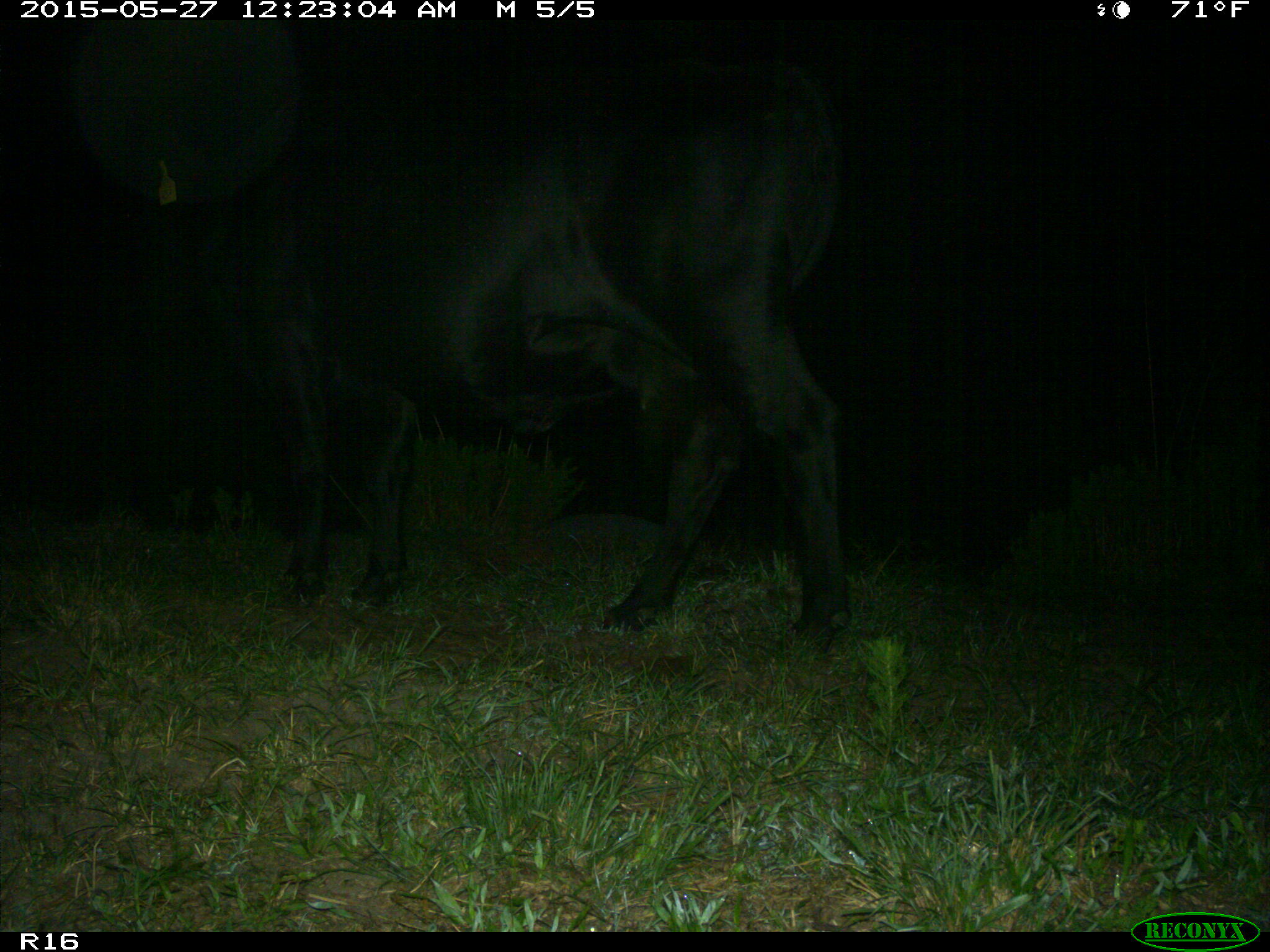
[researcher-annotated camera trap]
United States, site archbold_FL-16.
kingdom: Animalia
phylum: Chordata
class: Mammalia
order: Artiodactyla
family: Bovidae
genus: Bos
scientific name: Bos taurus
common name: domestic cow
Bos taurus (domestic cow).